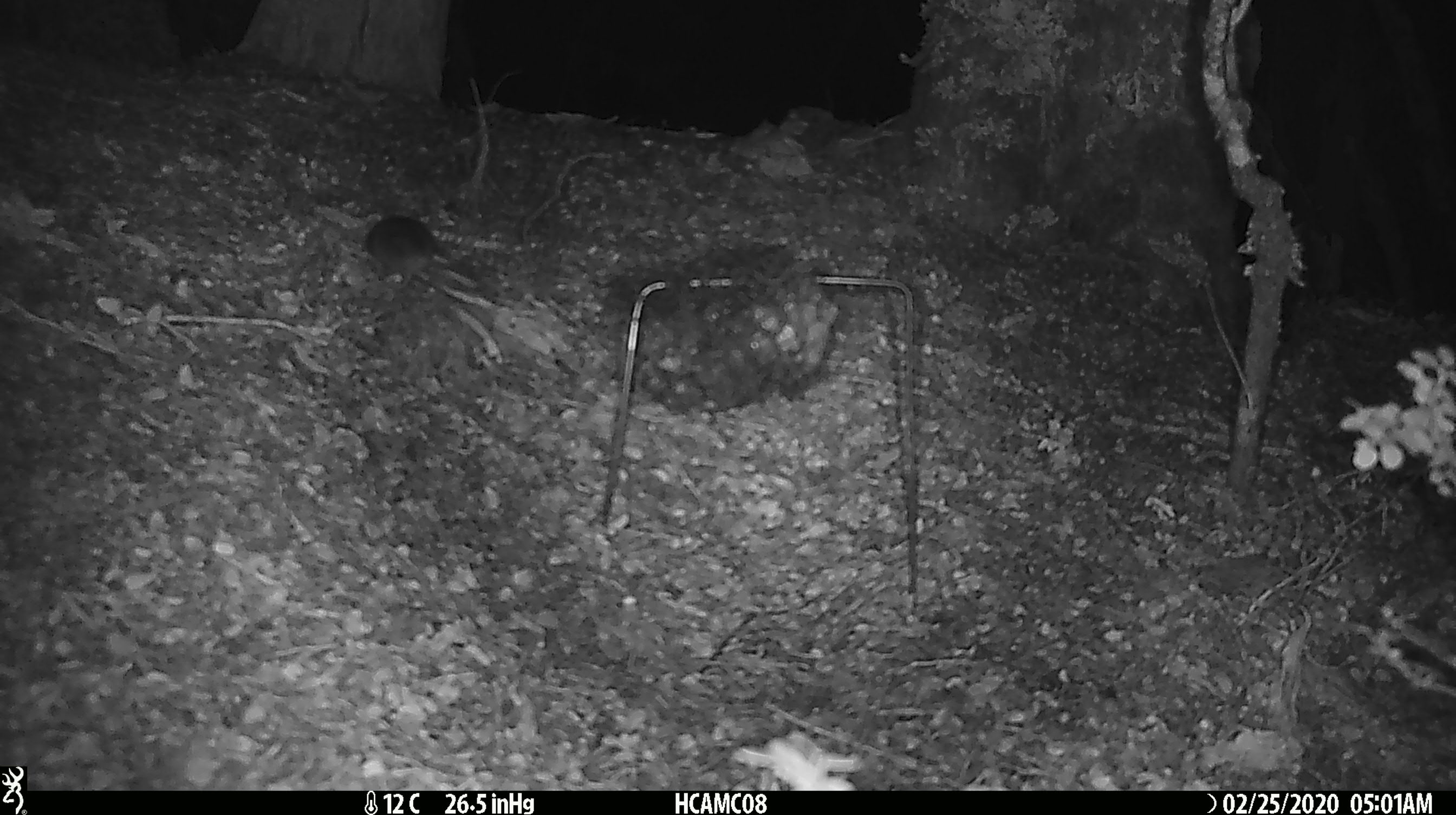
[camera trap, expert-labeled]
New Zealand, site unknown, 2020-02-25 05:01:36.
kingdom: Animalia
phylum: Chordata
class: Mammalia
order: Rodentia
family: Muridae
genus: Mus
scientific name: Mus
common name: mouse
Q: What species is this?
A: Mouse (Mus).